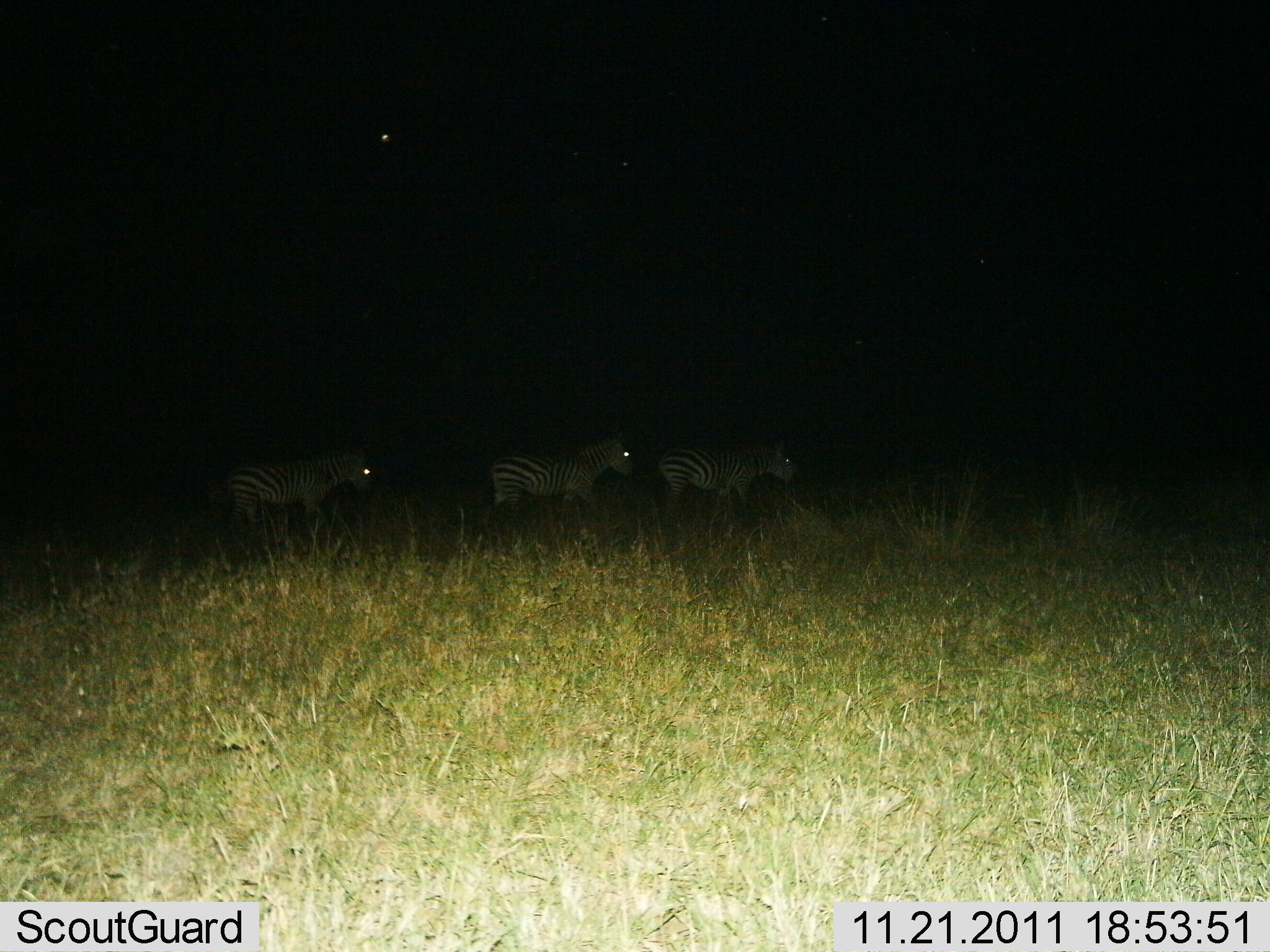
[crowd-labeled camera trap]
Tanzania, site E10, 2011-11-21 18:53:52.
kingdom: Animalia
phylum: Chordata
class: Mammalia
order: Perissodactyla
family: Equidae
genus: Equus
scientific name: Equus quagga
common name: plains zebra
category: zebra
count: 3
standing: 18%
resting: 0%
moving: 82%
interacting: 0%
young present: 0%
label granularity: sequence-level